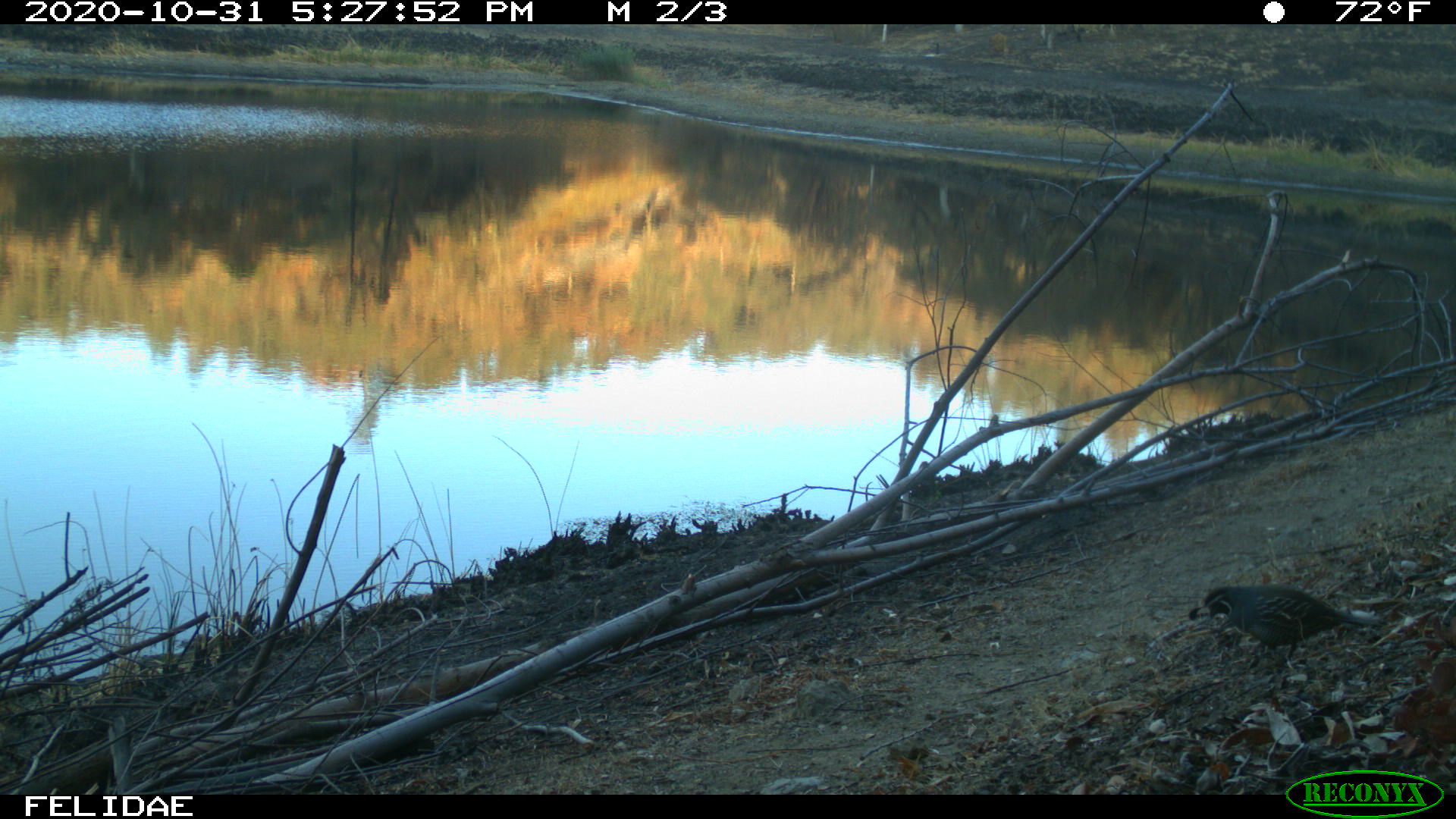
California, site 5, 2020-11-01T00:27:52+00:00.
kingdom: Animalia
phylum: Chordata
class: Aves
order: Galliformes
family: Odontophoridae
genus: Callipepla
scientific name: Callipepla californica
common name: california quail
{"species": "california quail (Callipepla californica)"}